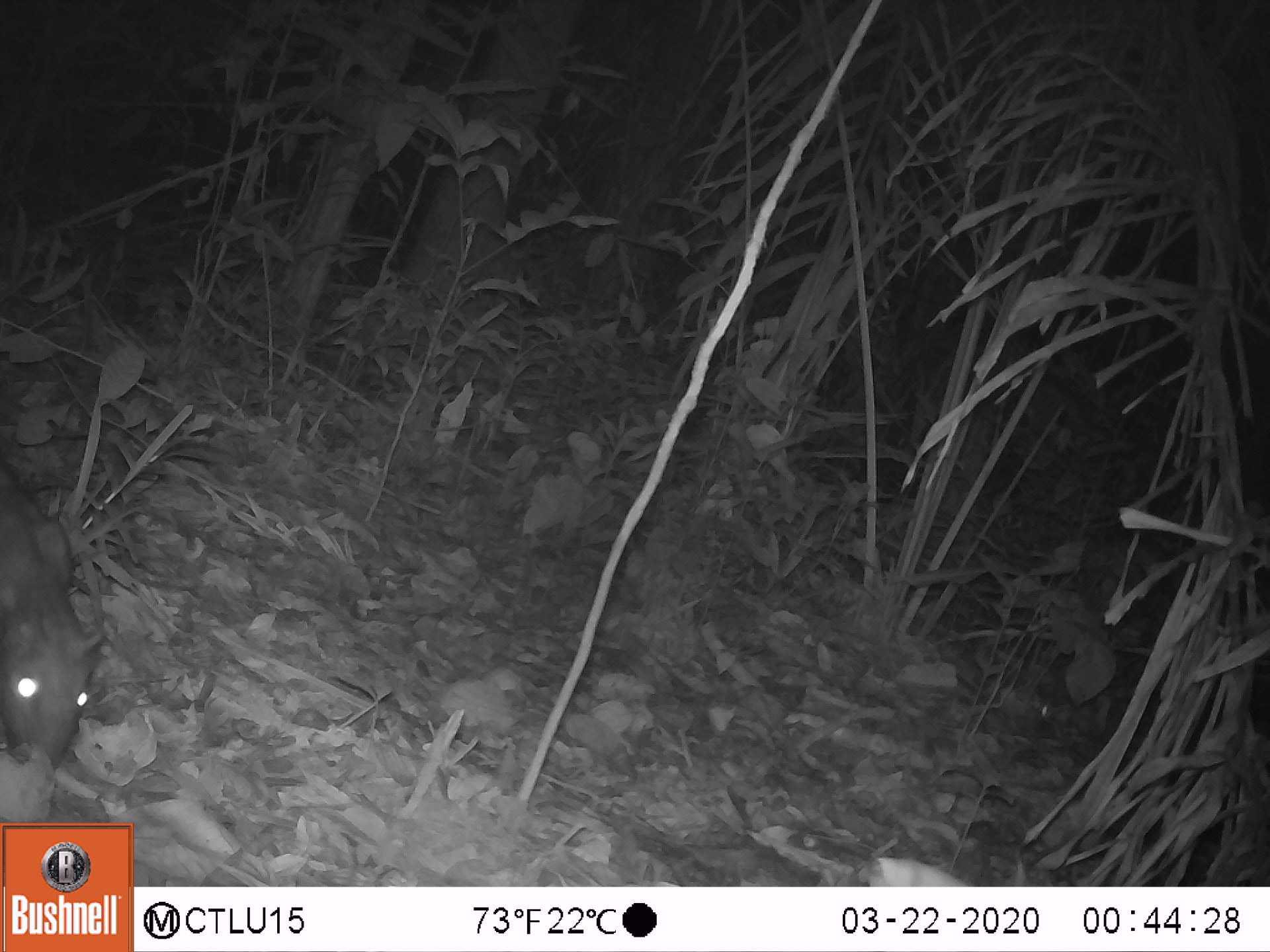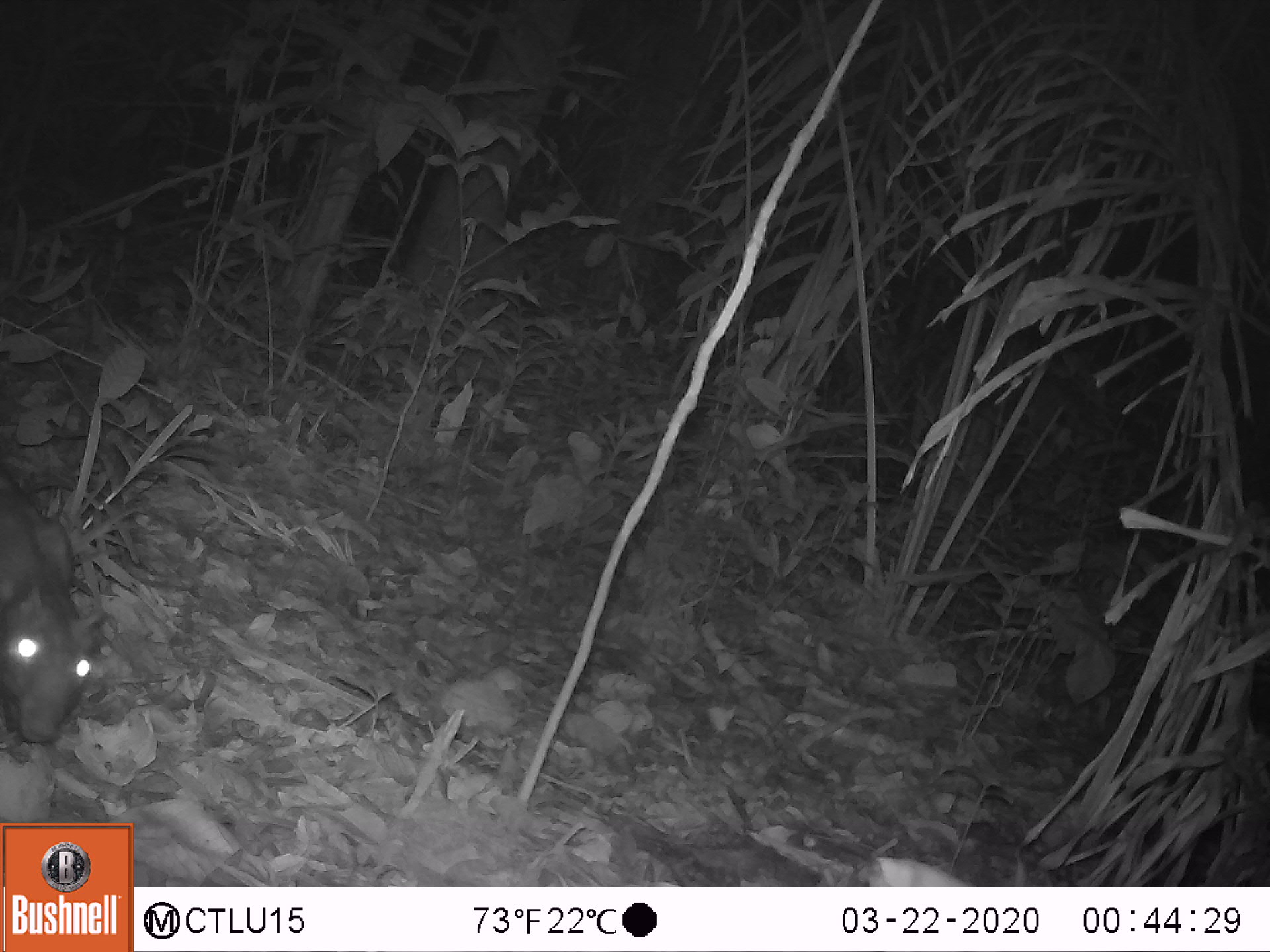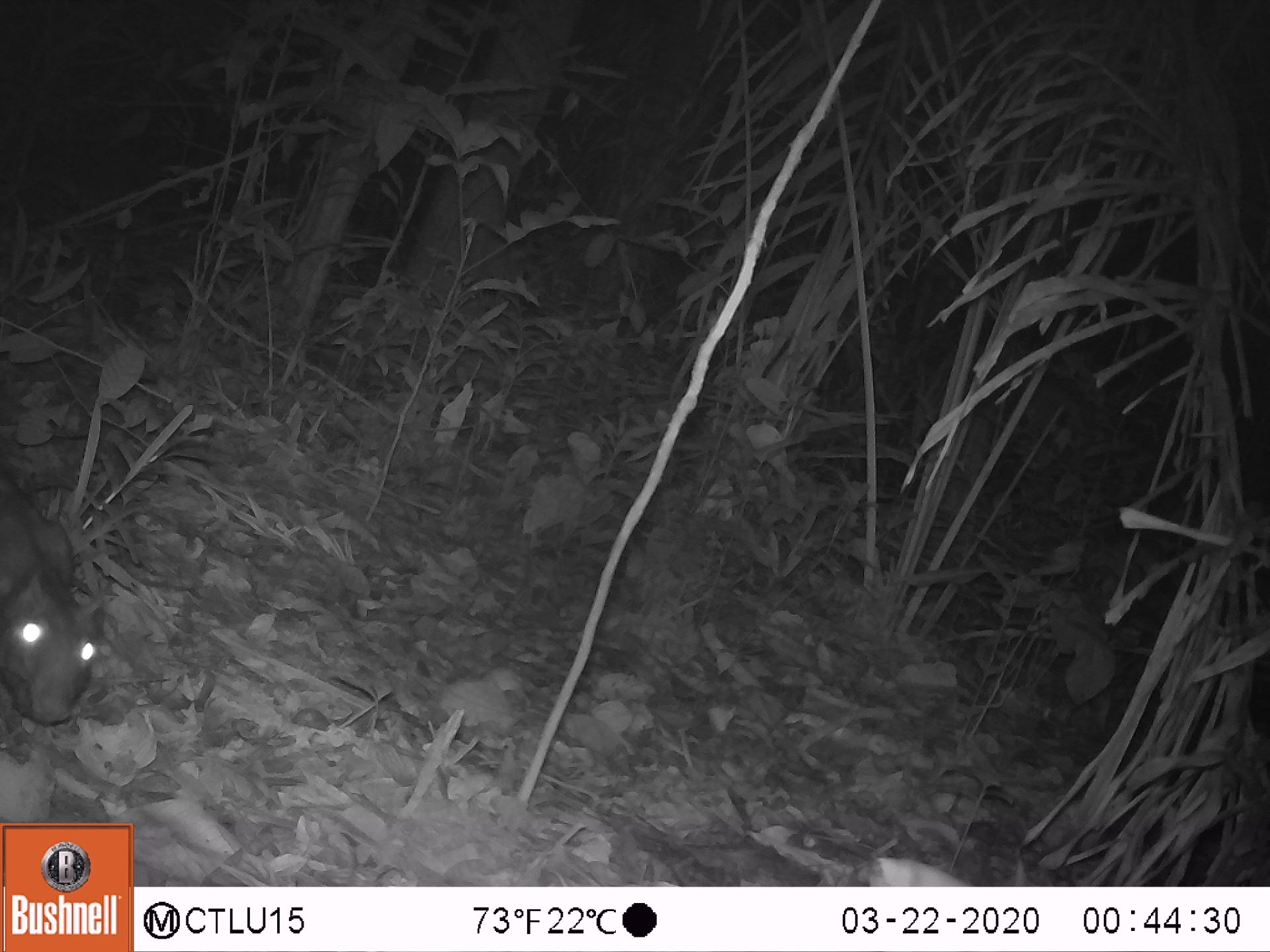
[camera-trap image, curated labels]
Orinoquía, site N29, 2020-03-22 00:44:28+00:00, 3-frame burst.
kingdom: Animalia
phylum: Chordata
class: Mammalia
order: Rodentia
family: Cuniculidae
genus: Cuniculus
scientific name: Cuniculus paca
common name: spotted paca